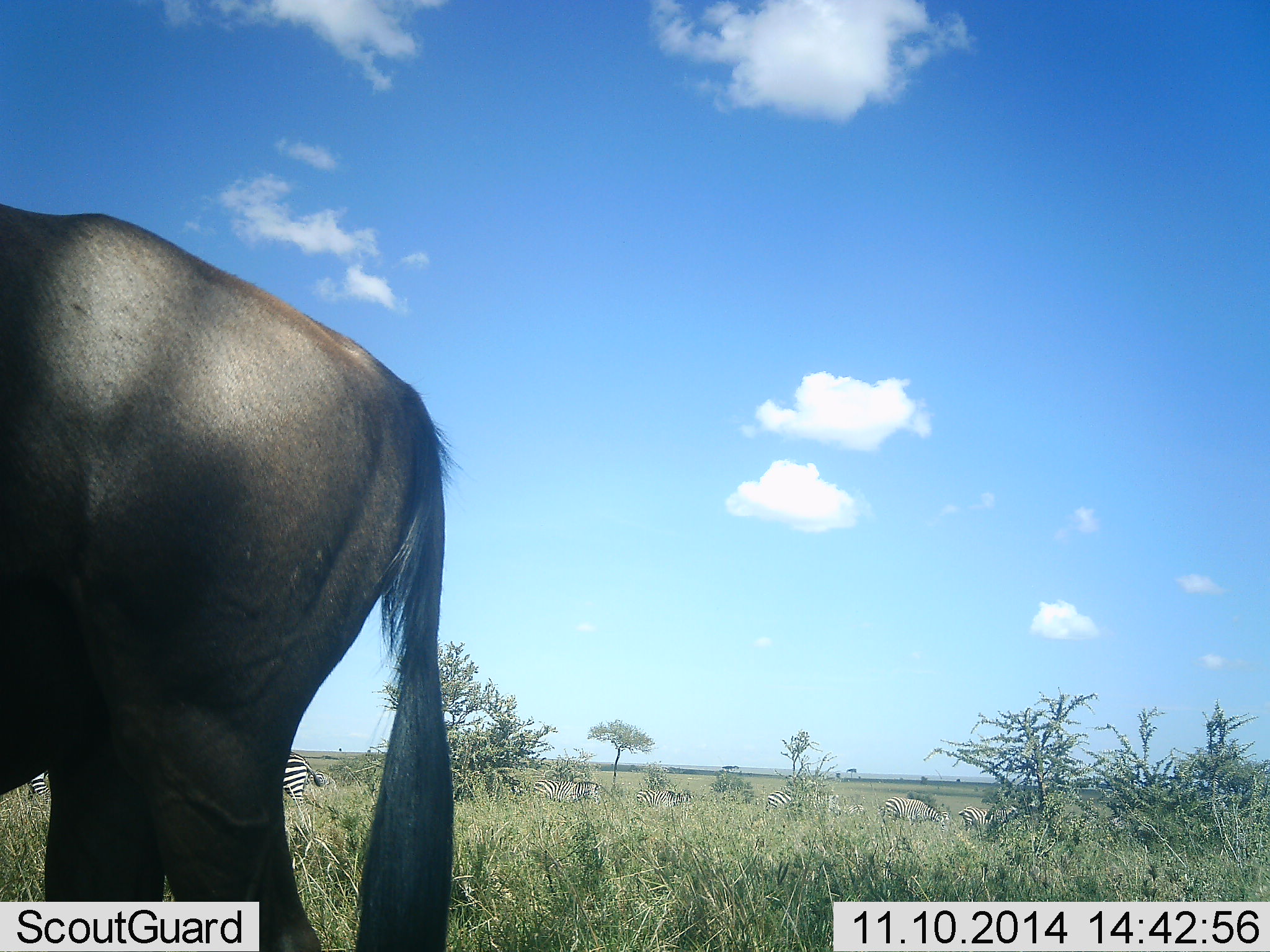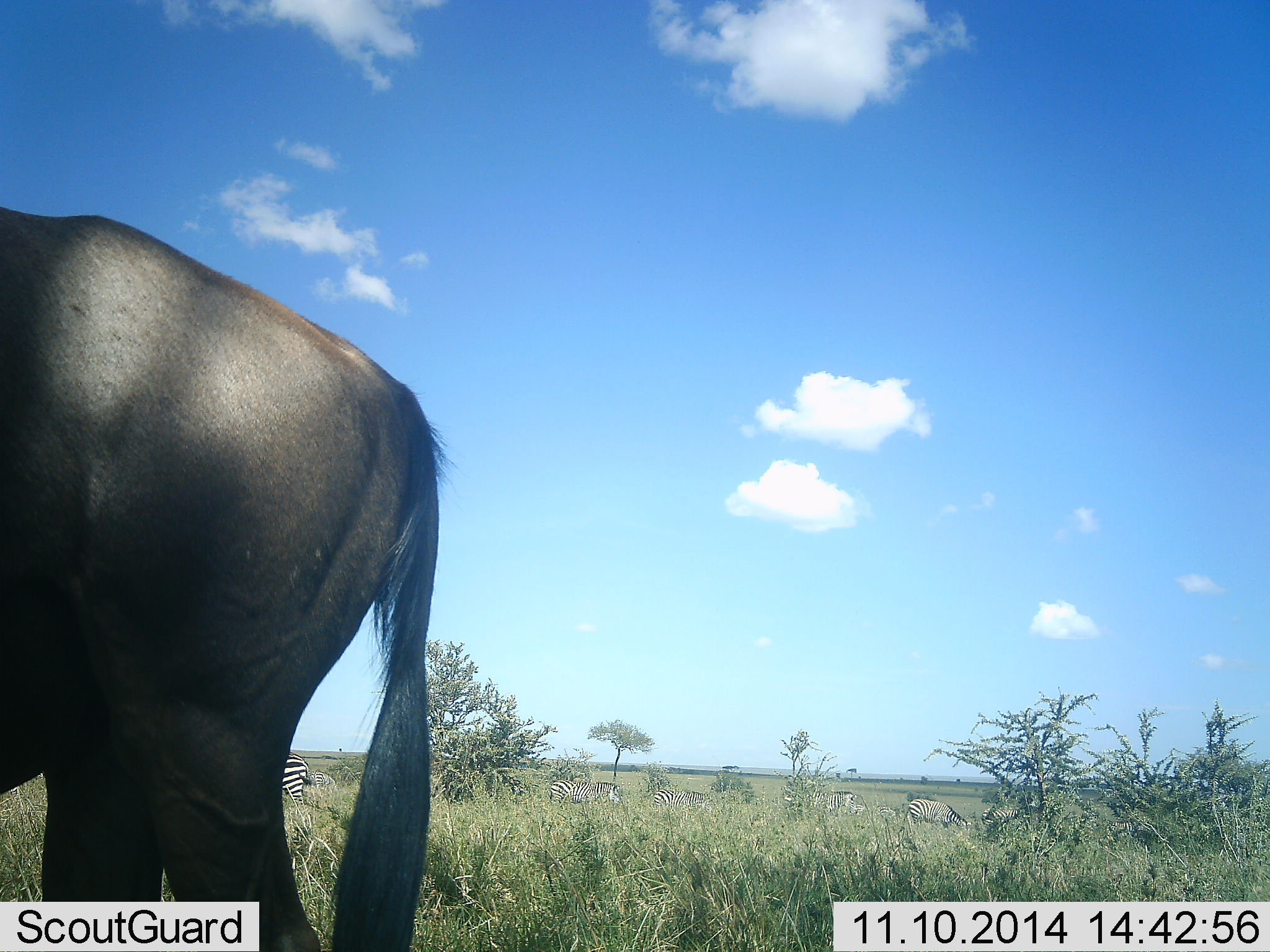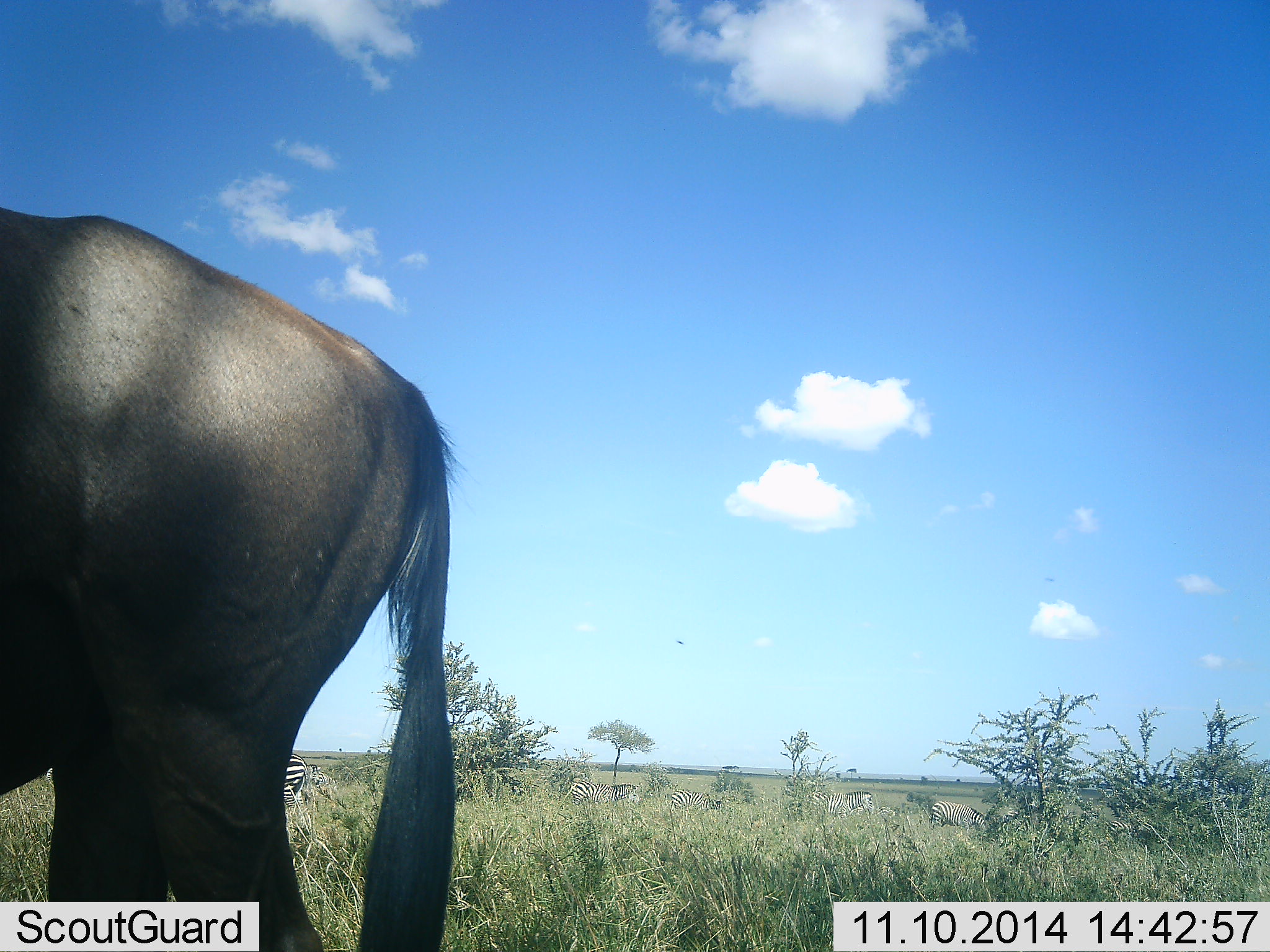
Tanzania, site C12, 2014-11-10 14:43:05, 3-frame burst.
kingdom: Animalia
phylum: Chordata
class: Mammalia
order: Artiodactyla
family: Bovidae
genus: Connochaetes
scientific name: Connochaetes taurinus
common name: blue wildebeest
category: wildebeest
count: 1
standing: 85%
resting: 0%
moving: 0%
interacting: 0%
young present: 0%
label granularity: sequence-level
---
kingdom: Animalia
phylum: Chordata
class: Mammalia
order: Perissodactyla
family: Equidae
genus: Equus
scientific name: Equus quagga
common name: plains zebra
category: zebra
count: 8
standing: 42%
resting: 0%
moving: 75%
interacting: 8%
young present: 0%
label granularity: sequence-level